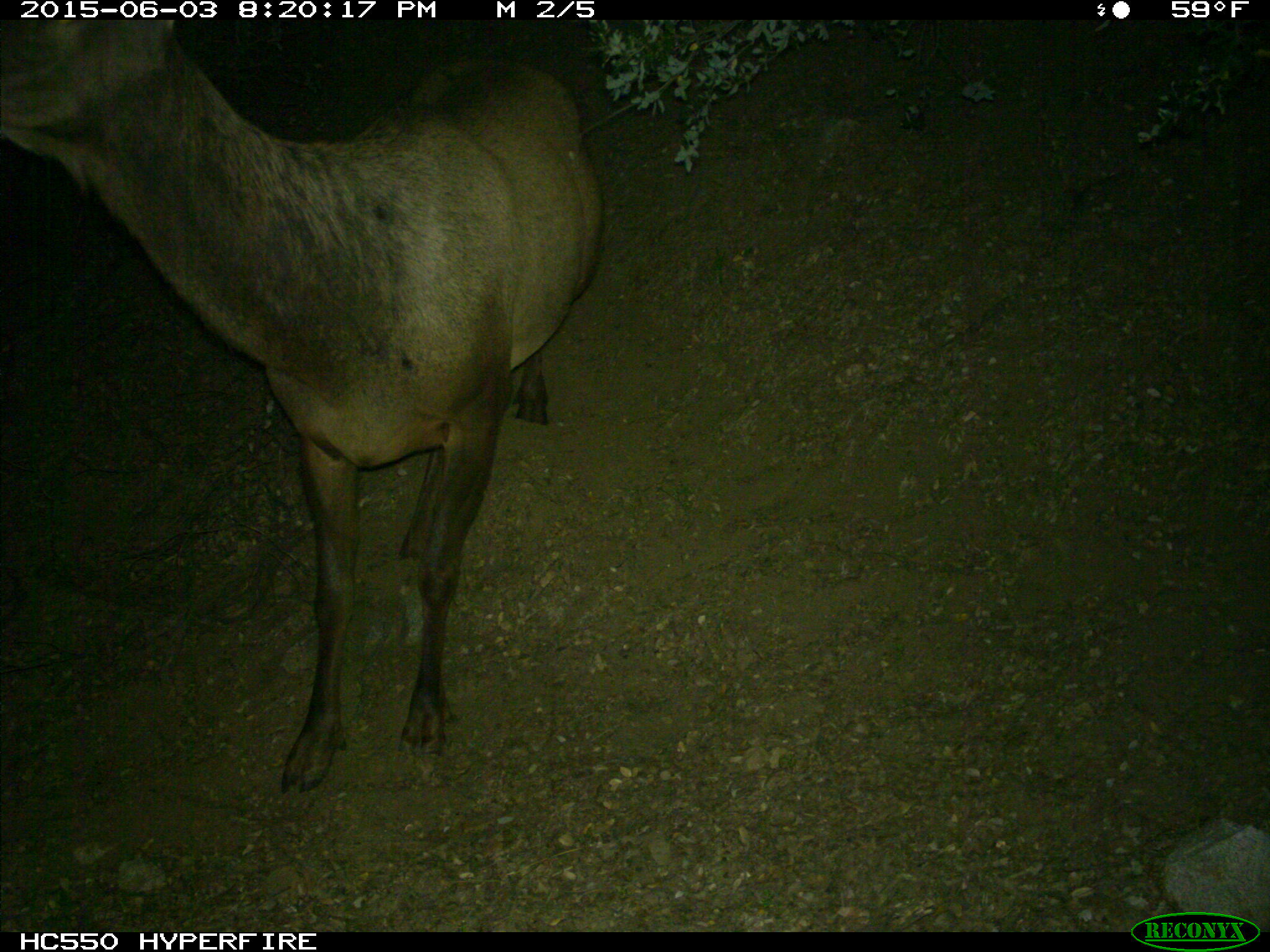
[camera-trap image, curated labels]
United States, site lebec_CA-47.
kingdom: Animalia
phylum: Chordata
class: Mammalia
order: Artiodactyla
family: Cervidae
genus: Cervus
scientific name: Cervus canadensis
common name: elk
Cervus canadensis (elk).